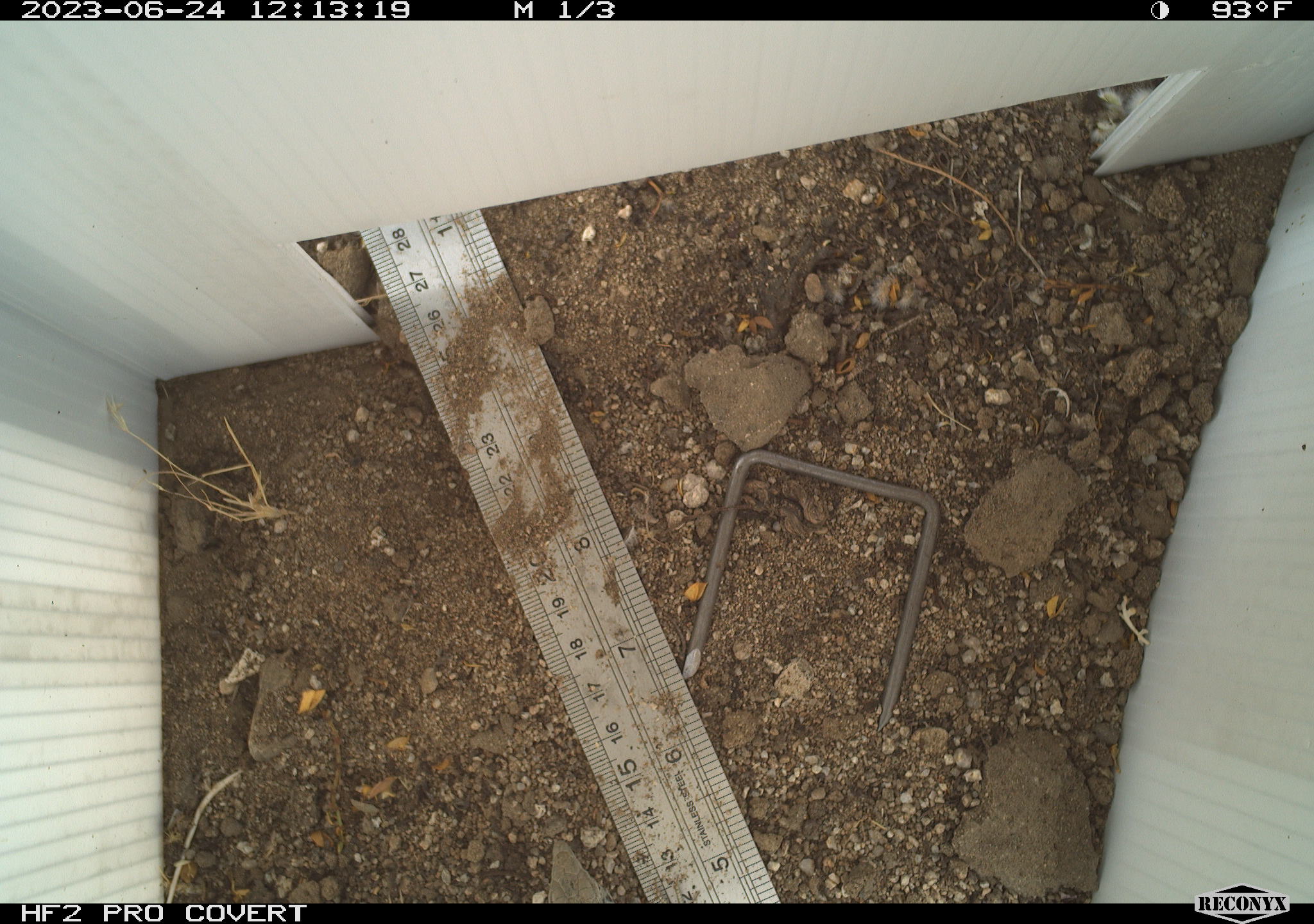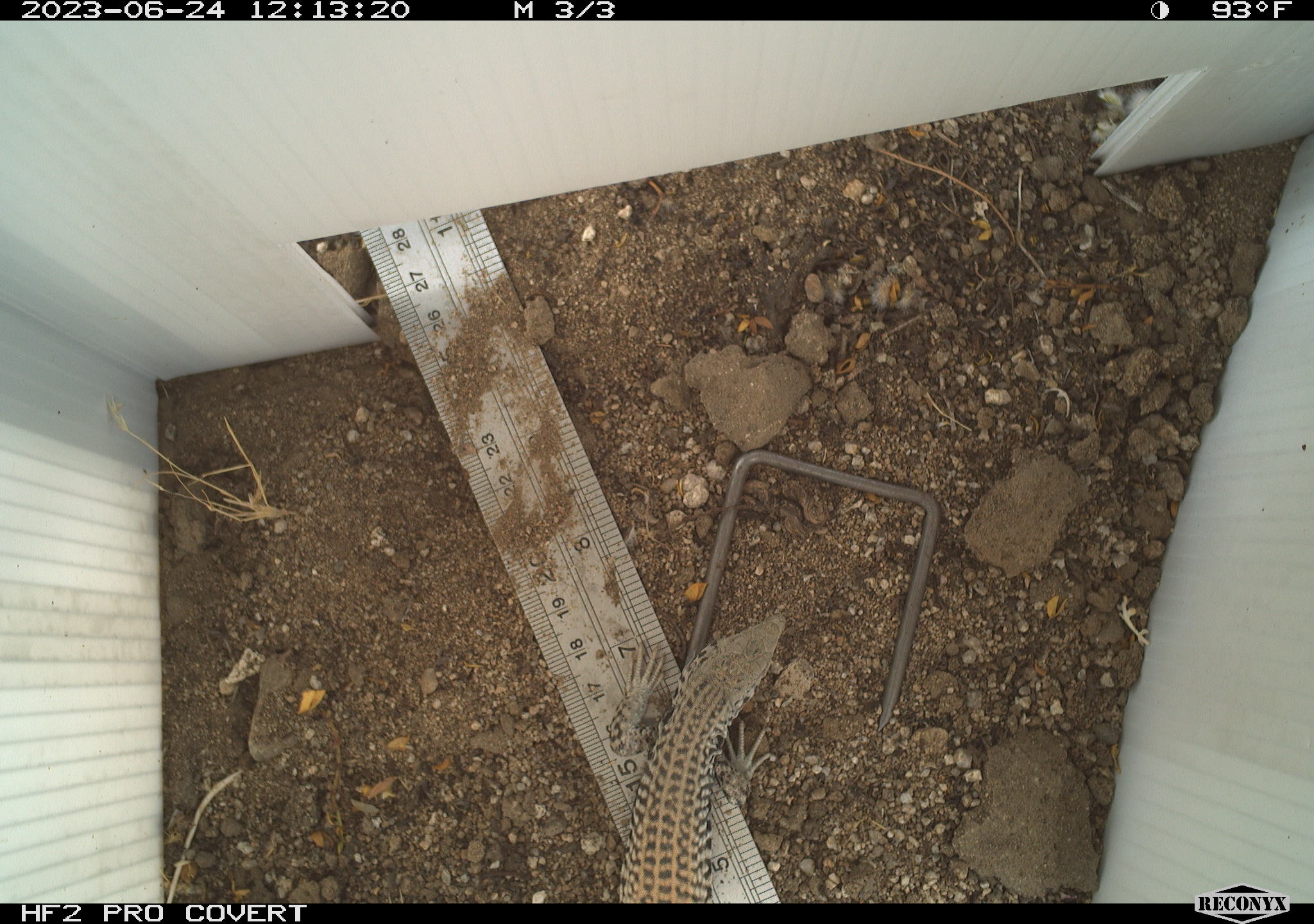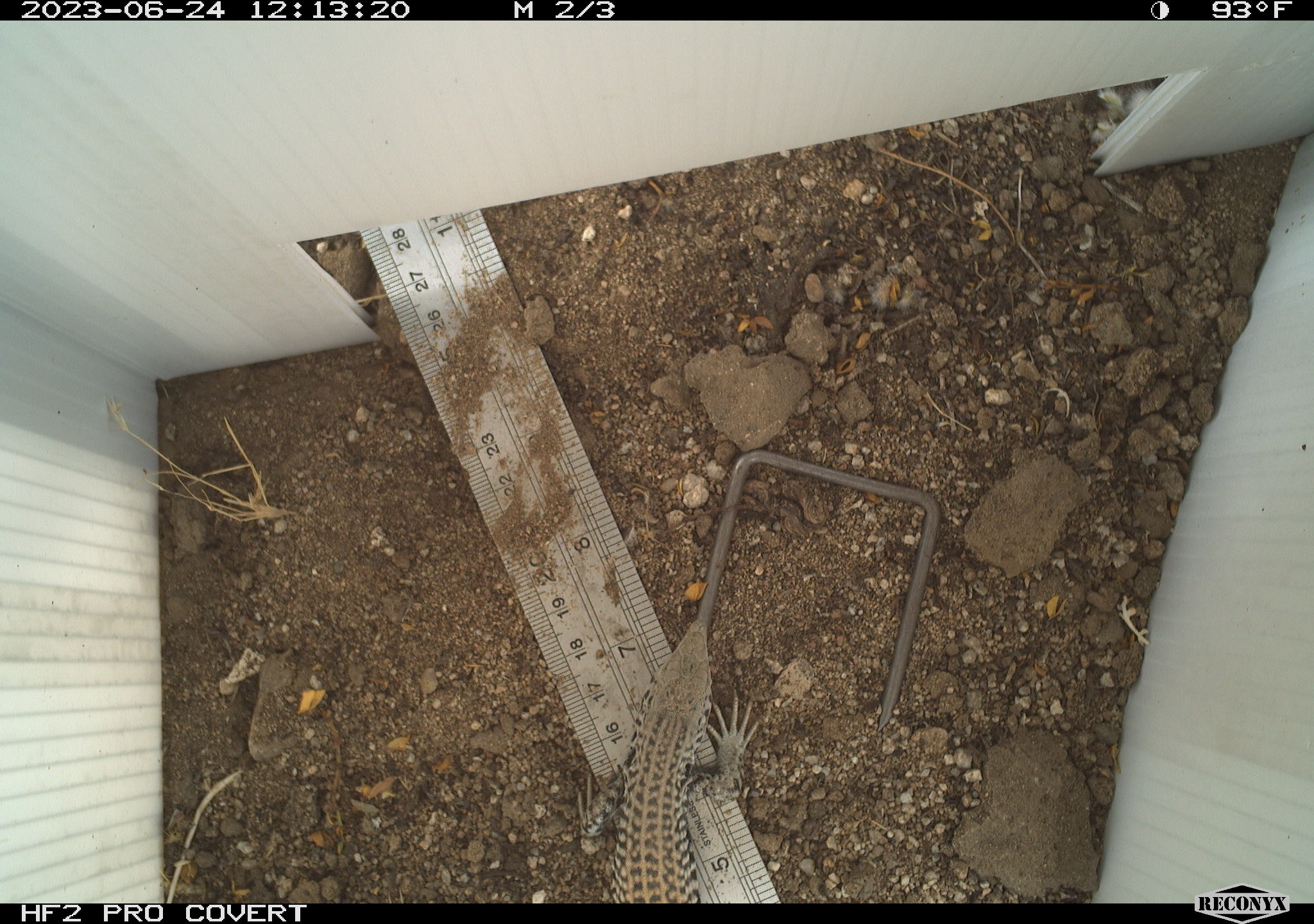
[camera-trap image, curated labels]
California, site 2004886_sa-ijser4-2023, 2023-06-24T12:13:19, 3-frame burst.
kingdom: Animalia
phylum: Chordata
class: Reptilia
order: Squamata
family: Teiidae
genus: Aspidoscelis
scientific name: Aspidoscelis tigris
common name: western whiptail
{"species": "western whiptail (Aspidoscelis tigris)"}